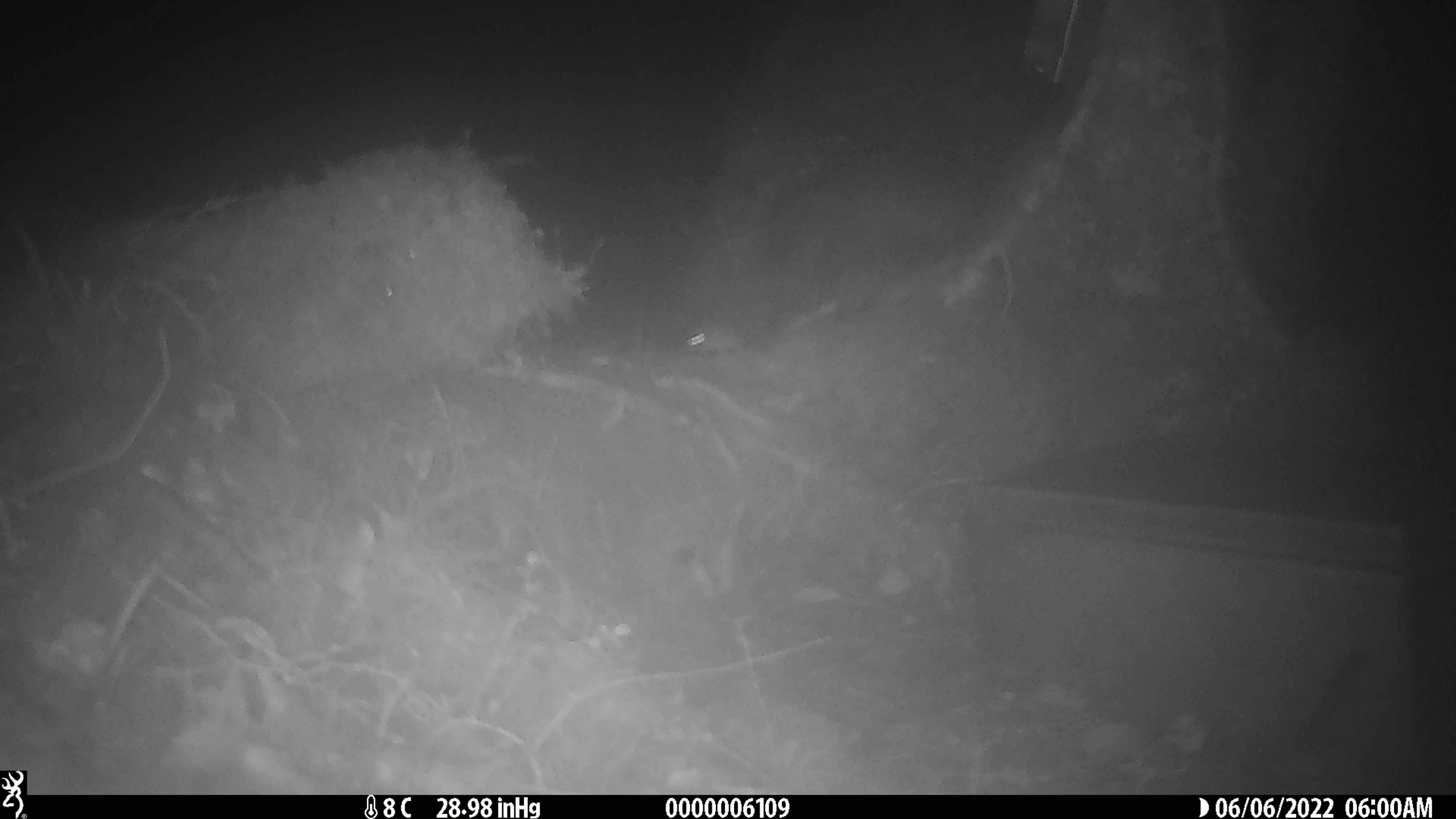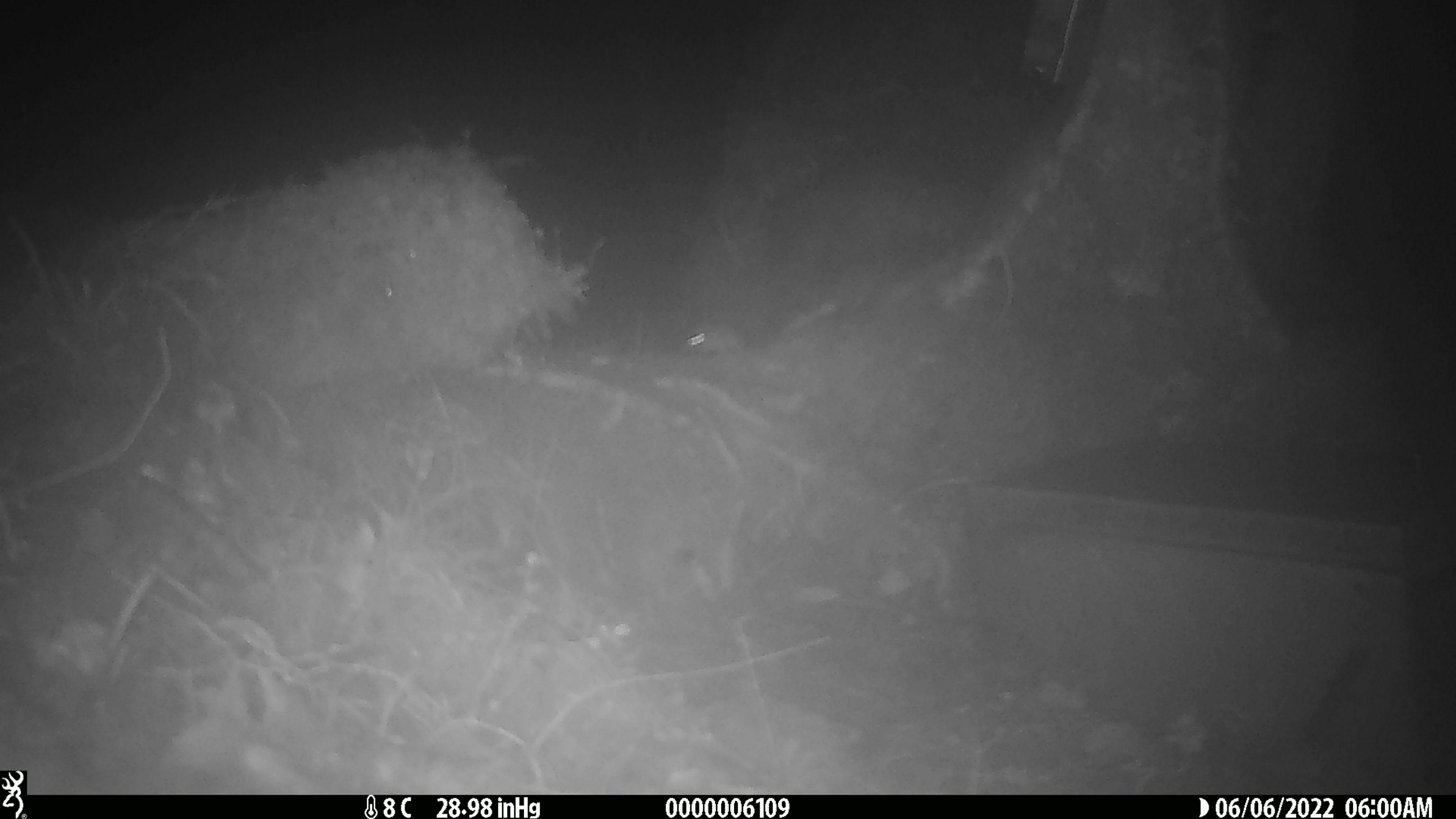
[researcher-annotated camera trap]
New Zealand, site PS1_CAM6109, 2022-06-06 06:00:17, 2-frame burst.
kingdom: Animalia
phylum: Chordata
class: Mammalia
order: Rodentia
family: Muridae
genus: Mus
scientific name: Mus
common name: mouse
Mouse (Mus).